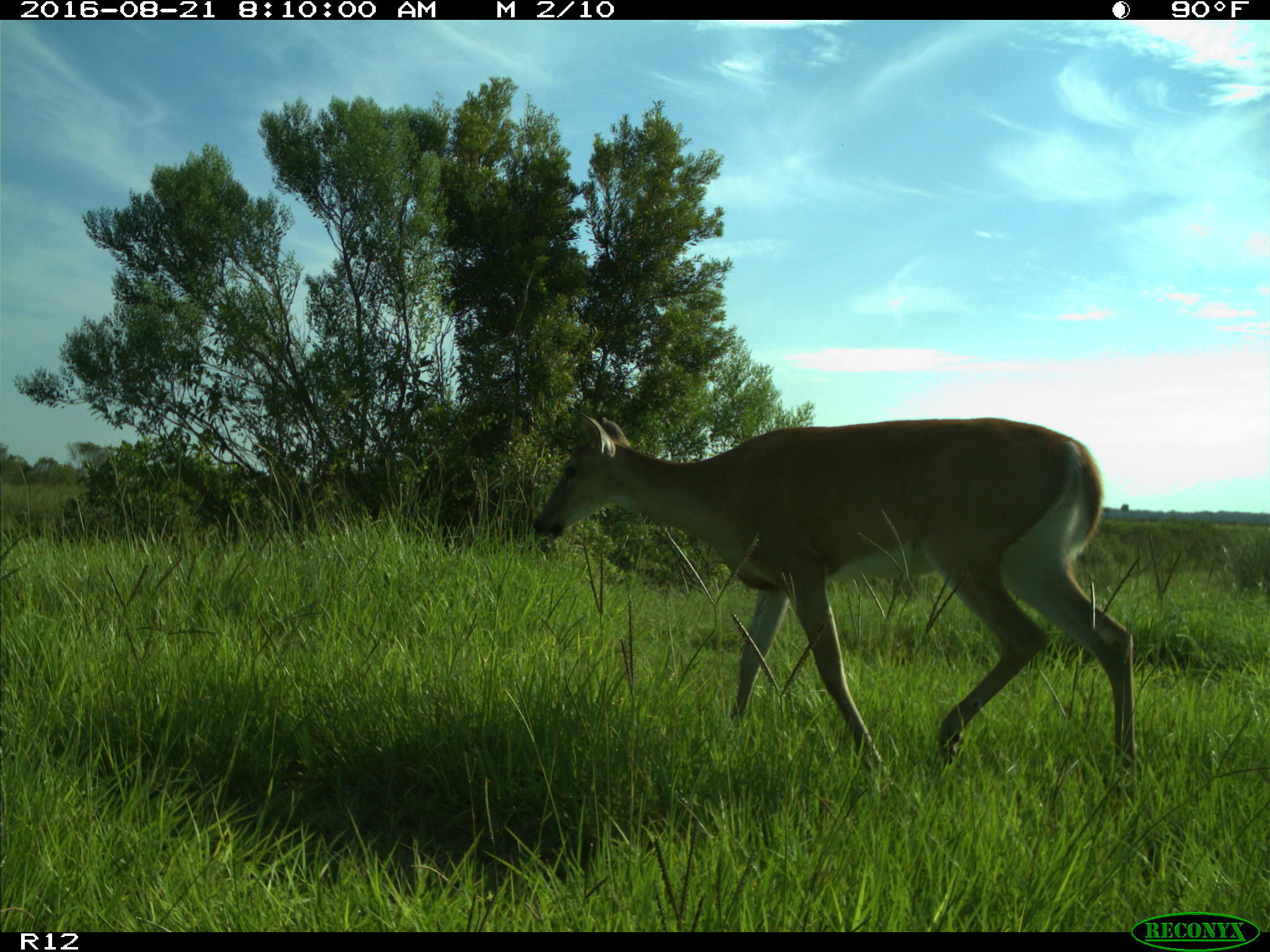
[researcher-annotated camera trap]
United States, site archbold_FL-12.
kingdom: Animalia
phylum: Chordata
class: Mammalia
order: Artiodactyla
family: Cervidae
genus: Odocoileus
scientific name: Odocoileus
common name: deer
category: unidentified deer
Unidentified deer (deer) (Odocoileus).